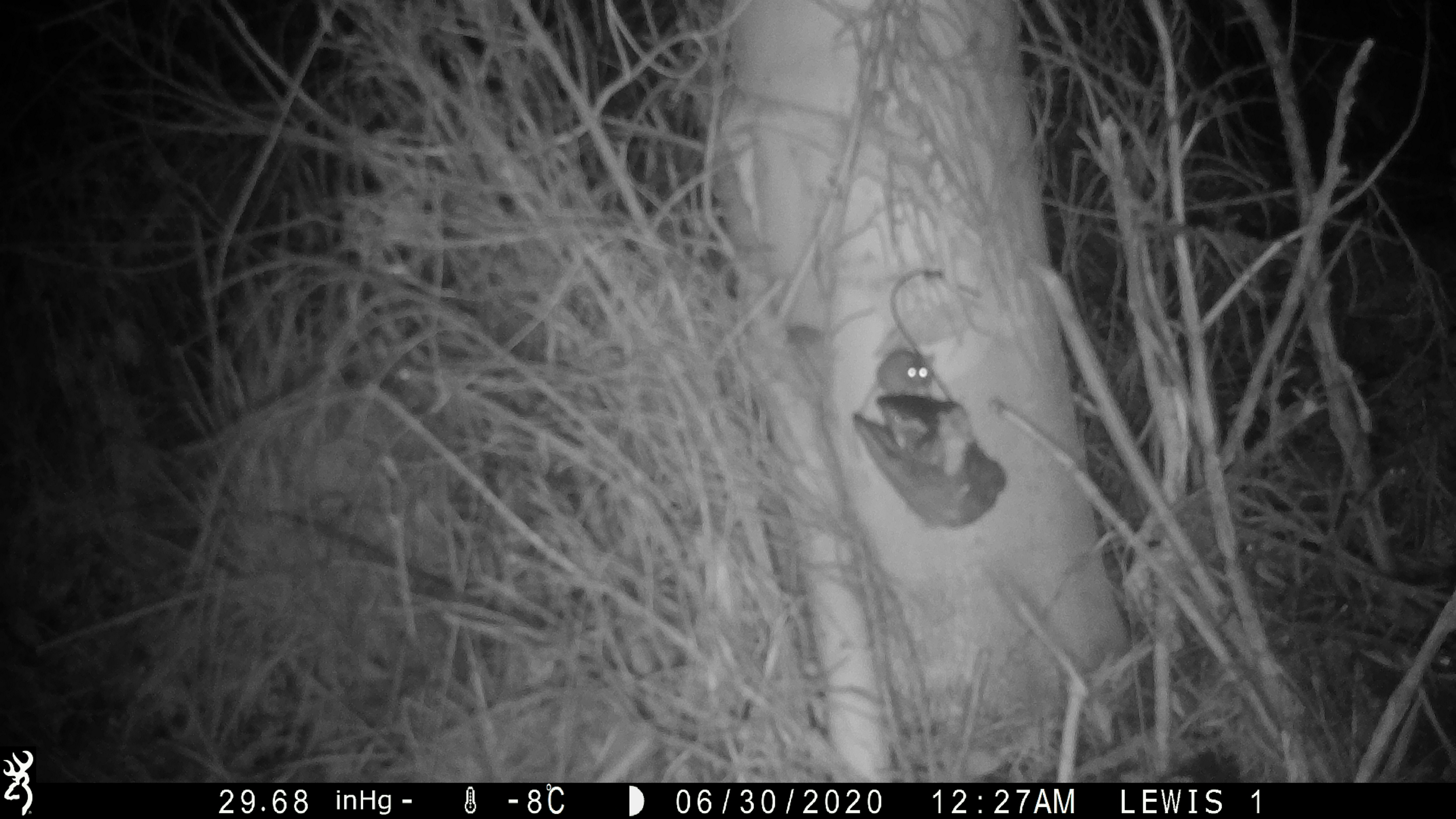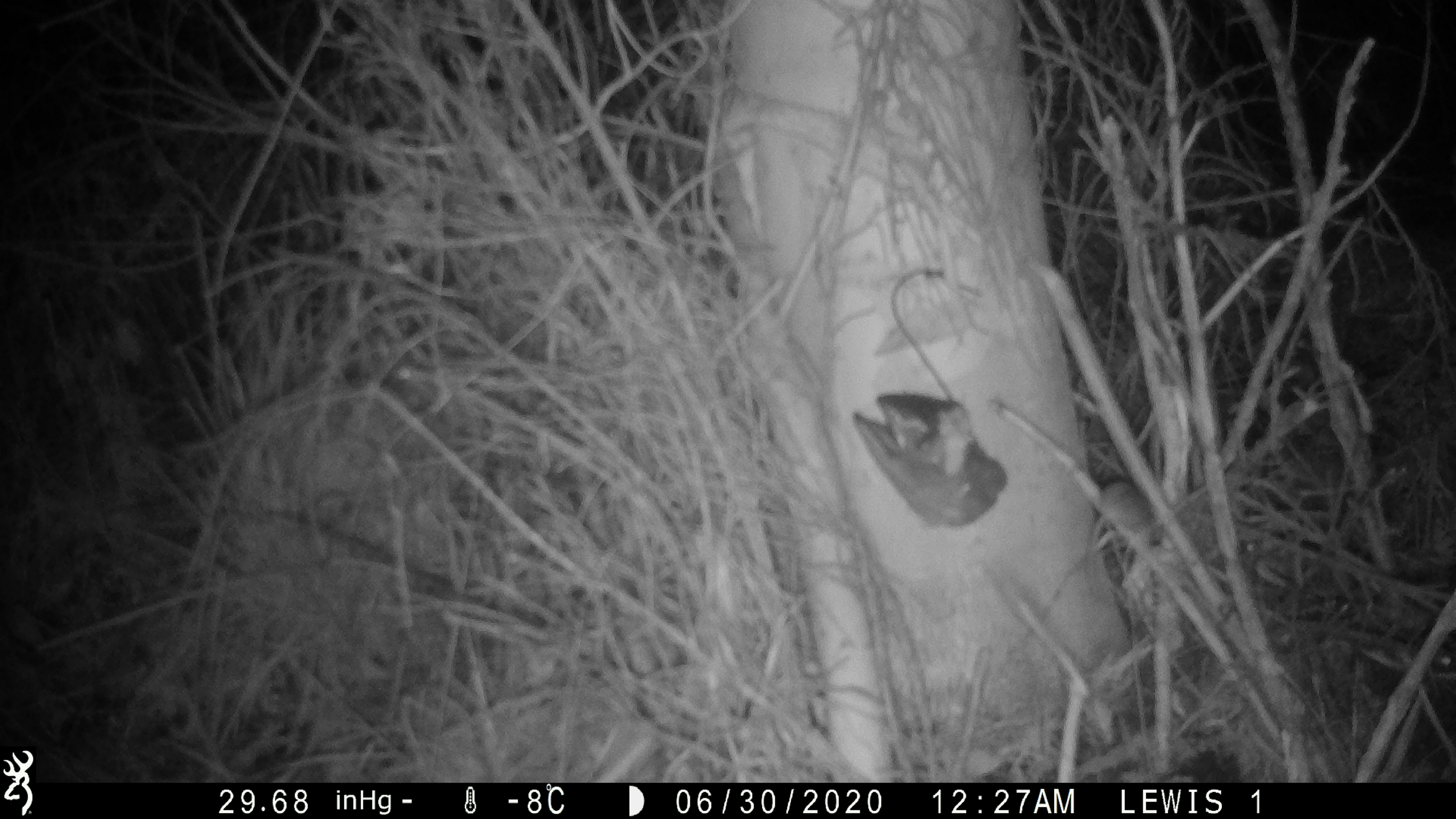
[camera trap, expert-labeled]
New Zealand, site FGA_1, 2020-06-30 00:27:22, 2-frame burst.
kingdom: Animalia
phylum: Chordata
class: Mammalia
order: Rodentia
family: Muridae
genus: Mus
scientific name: Mus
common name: mouse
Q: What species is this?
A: Mouse (Mus).